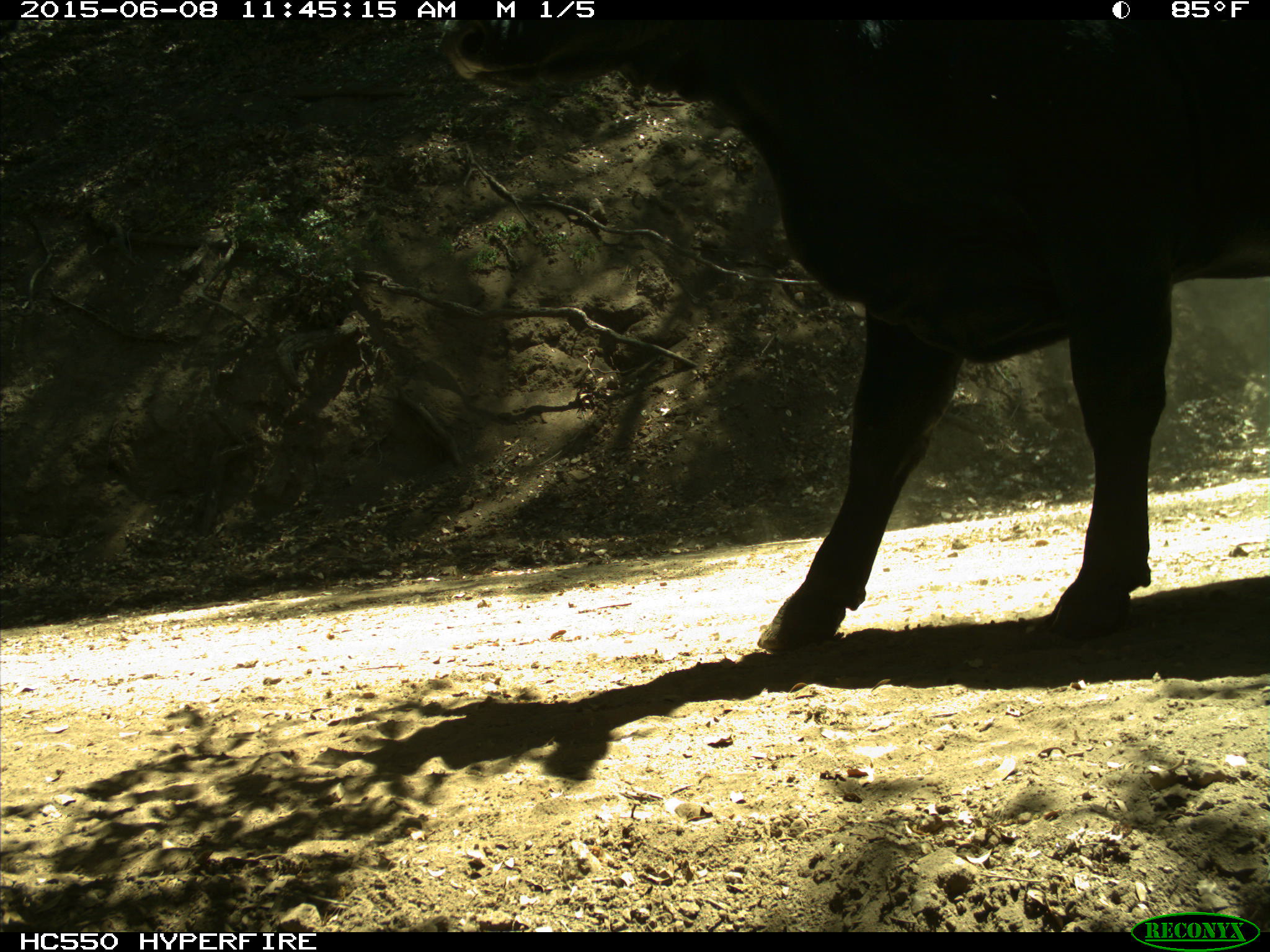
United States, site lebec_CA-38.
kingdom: Animalia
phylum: Chordata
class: Mammalia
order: Artiodactyla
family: Bovidae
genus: Bos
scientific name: Bos taurus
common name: domestic cow